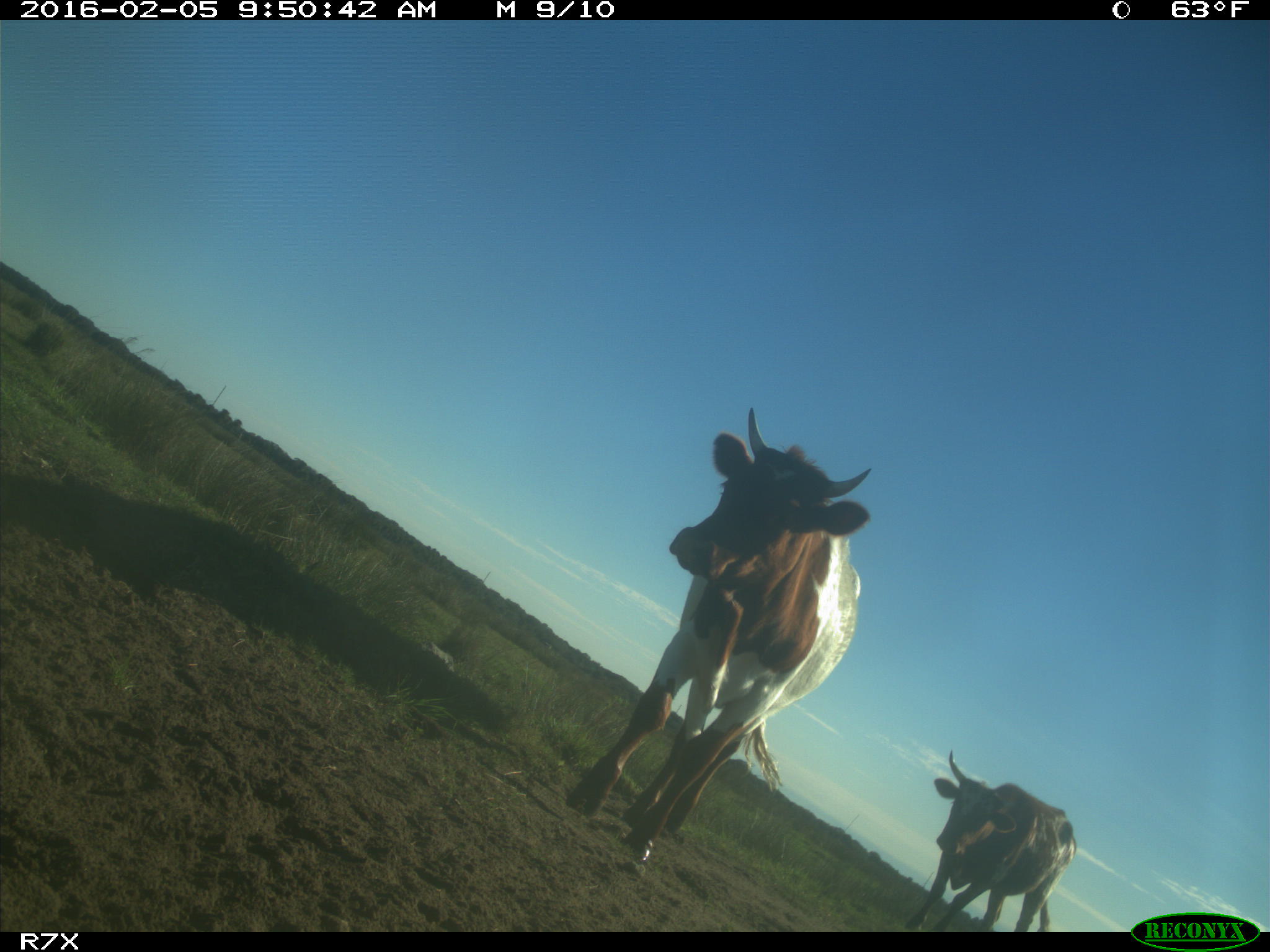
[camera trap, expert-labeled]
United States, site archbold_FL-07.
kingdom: Animalia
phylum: Chordata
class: Mammalia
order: Artiodactyla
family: Bovidae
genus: Bos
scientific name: Bos taurus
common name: domestic cow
Bos taurus (domestic cow).